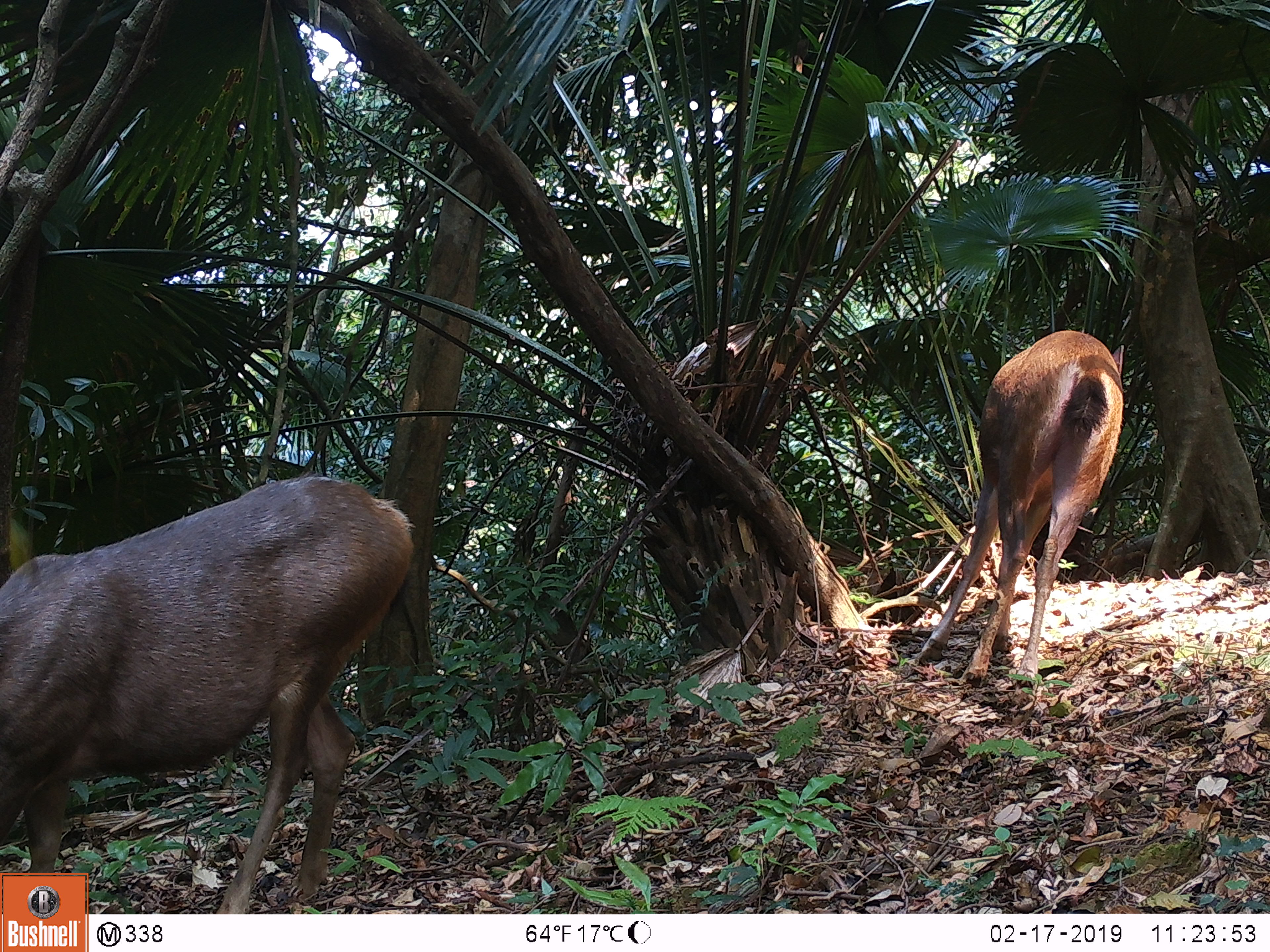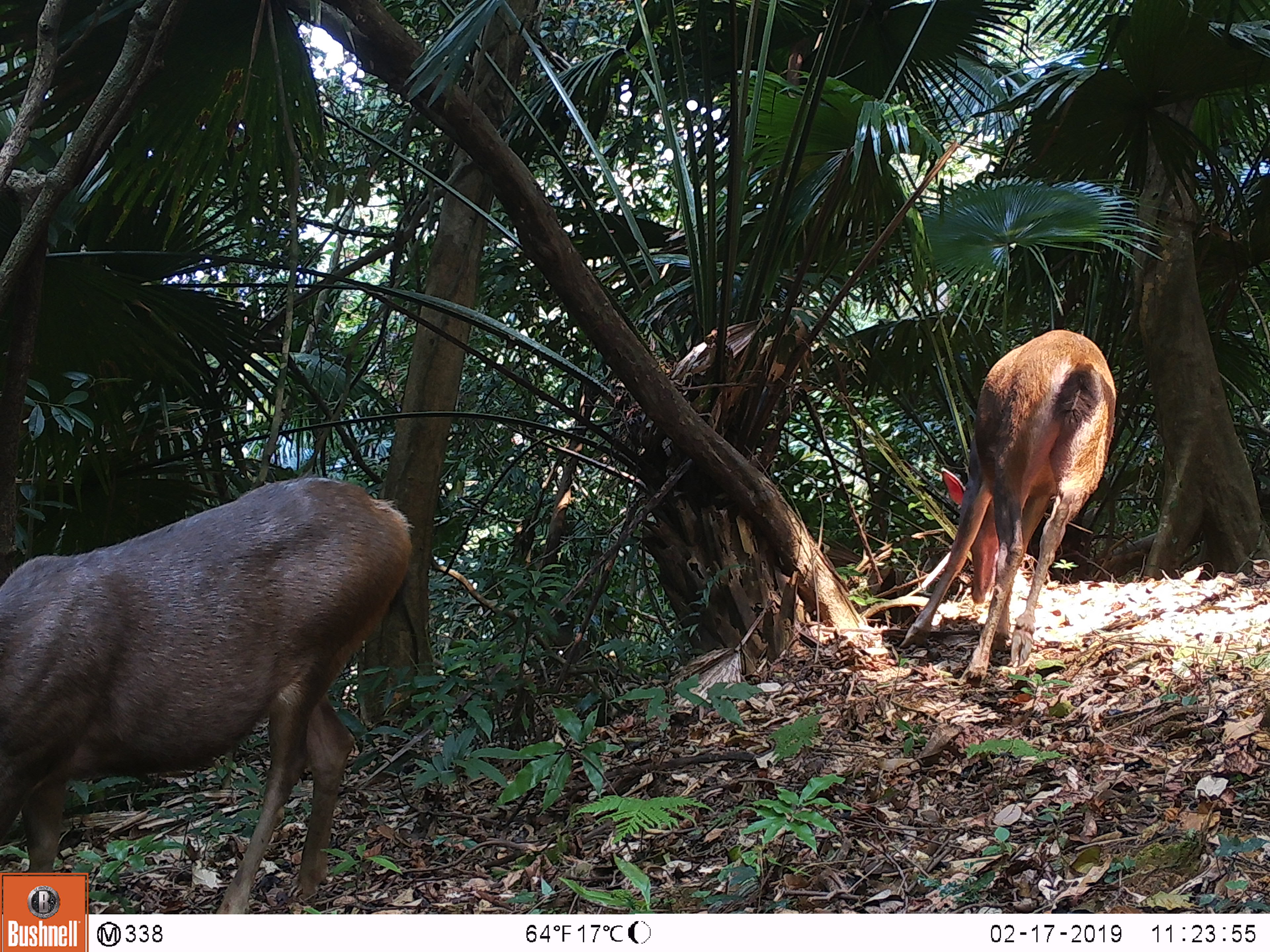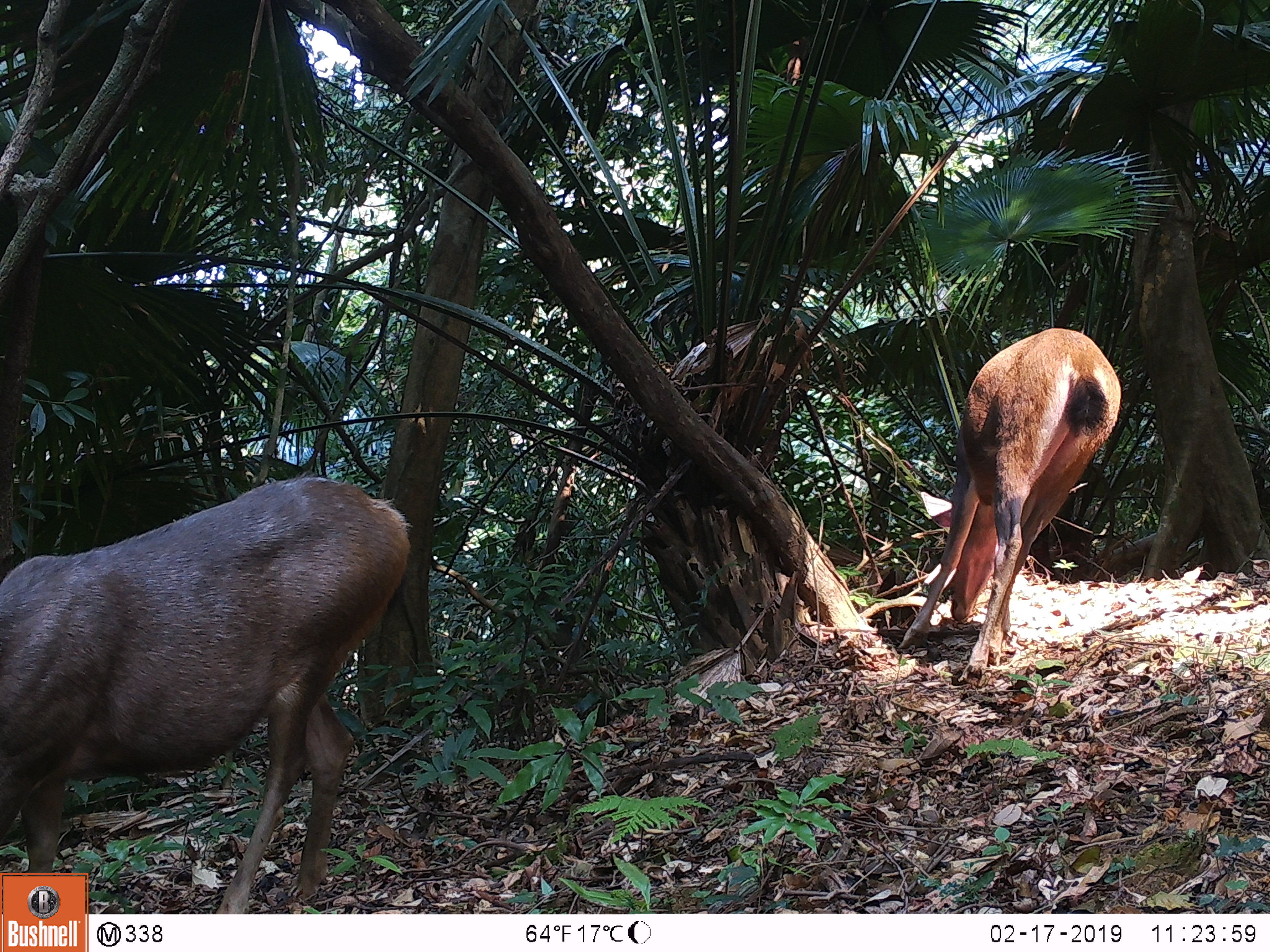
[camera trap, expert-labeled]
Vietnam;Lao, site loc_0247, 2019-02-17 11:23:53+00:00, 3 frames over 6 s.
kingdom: Animalia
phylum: Chordata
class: Mammalia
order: Artiodactyla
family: Cervidae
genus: Rusa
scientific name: Rusa unicolor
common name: sambar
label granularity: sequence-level